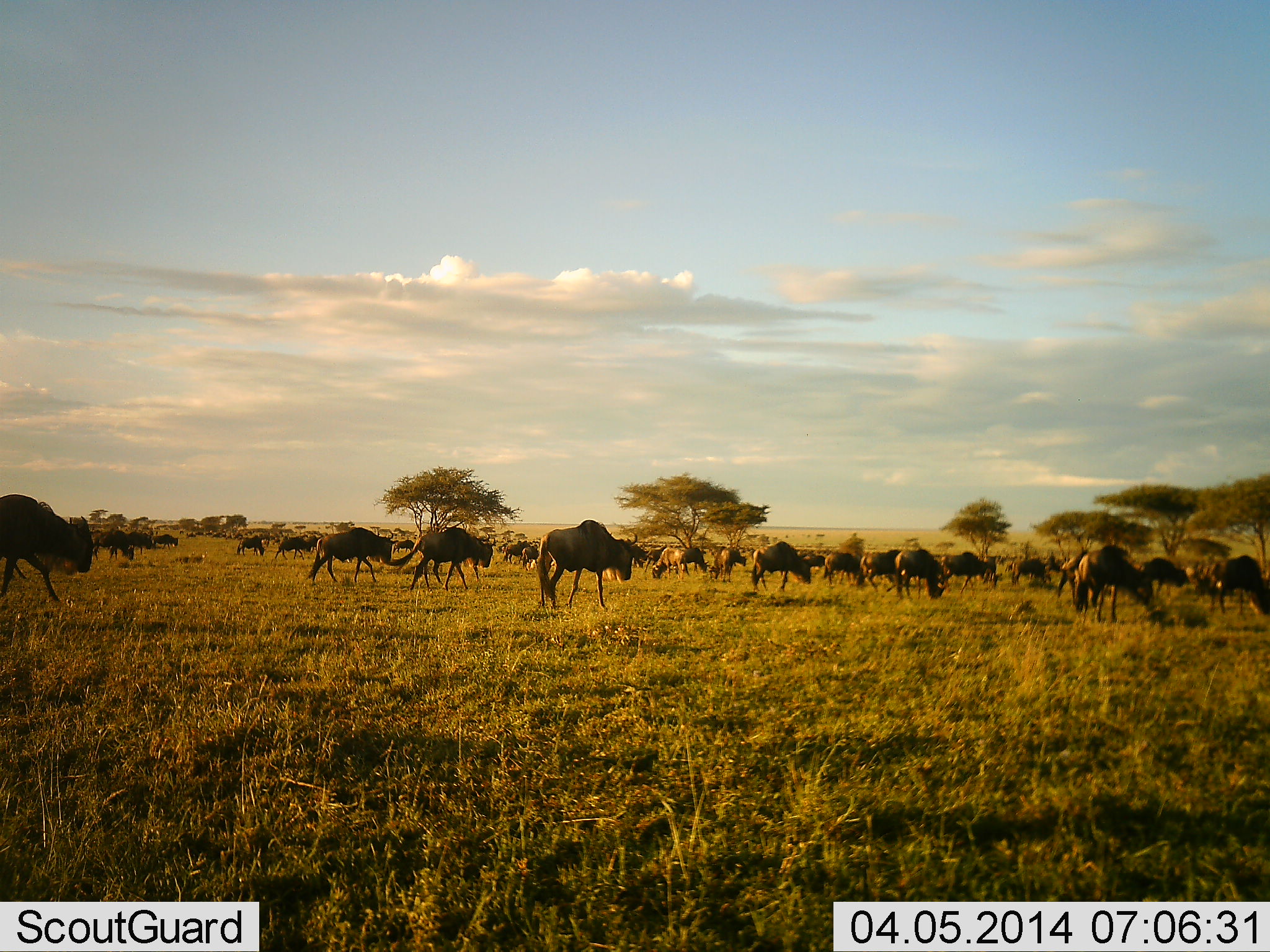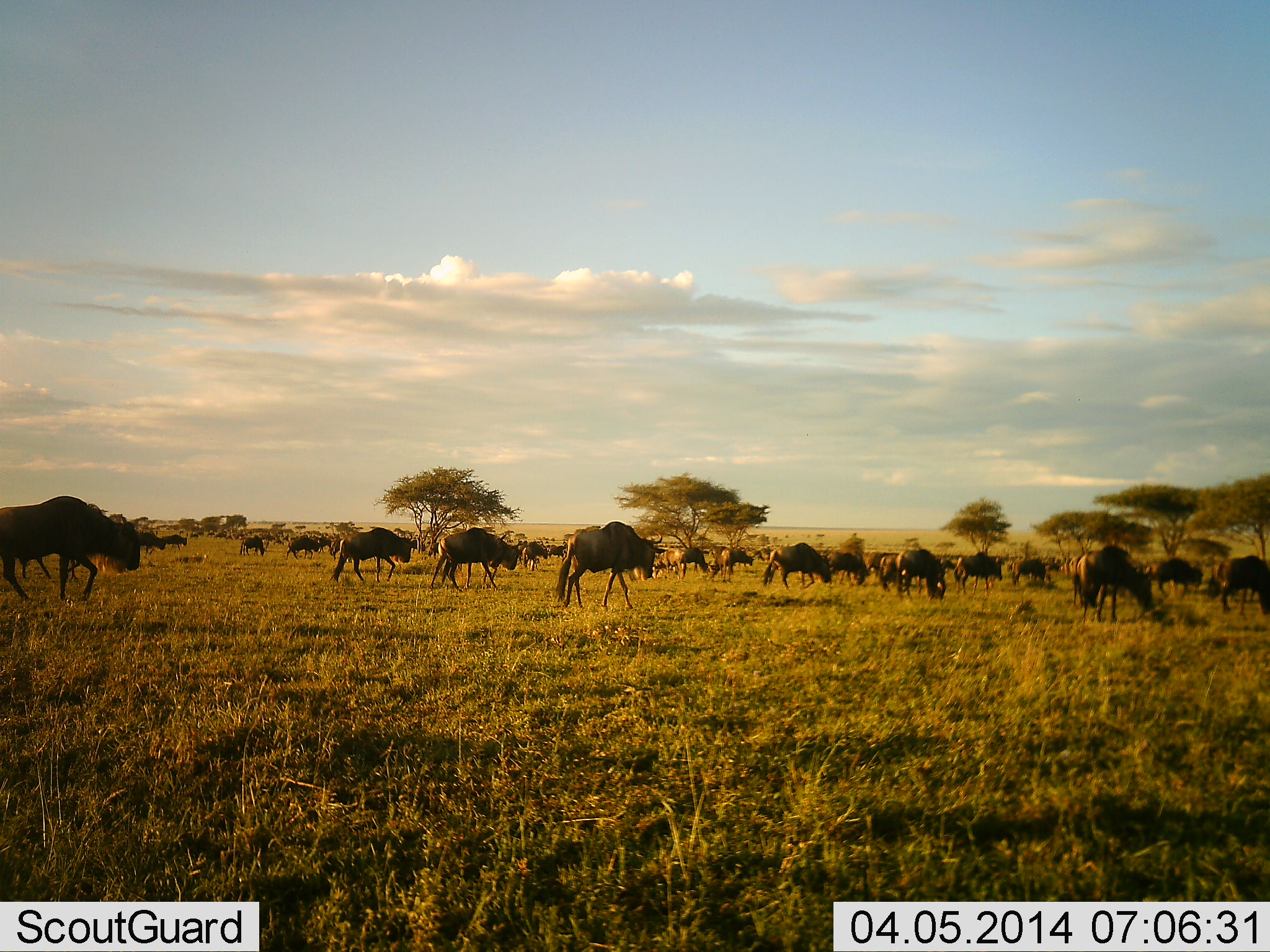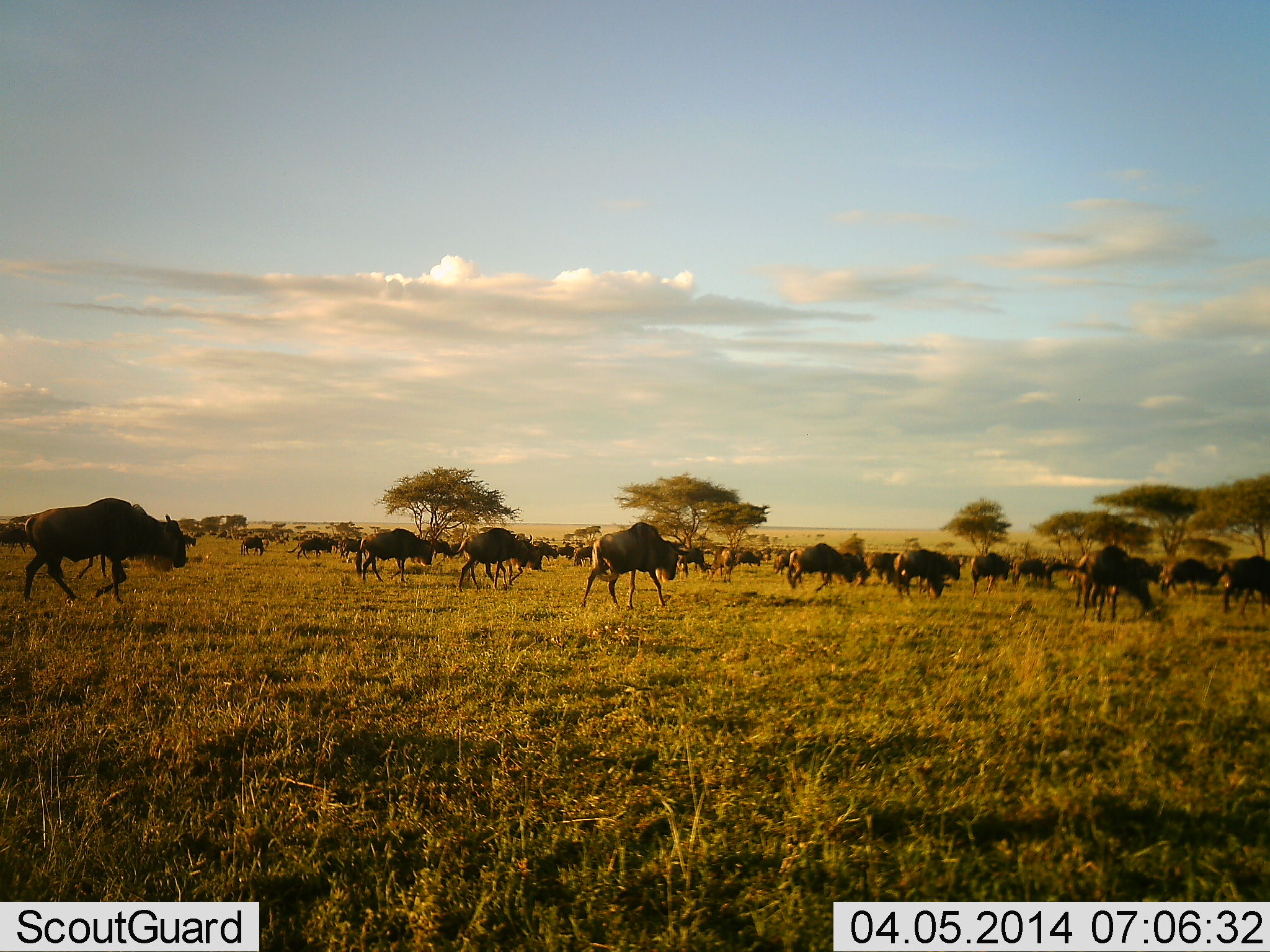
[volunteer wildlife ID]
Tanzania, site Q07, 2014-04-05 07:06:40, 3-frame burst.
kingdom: Animalia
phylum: Chordata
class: Mammalia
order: Artiodactyla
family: Bovidae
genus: Connochaetes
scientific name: Connochaetes taurinus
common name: blue wildebeest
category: wildebeest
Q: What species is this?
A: Wildebeest (blue wildebeest) (Connochaetes taurinus).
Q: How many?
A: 11-50.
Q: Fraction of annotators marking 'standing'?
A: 30%.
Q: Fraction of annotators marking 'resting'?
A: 0%.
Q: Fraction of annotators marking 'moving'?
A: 90%.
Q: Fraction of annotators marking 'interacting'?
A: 0%.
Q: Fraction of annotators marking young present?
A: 0%.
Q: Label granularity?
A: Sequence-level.